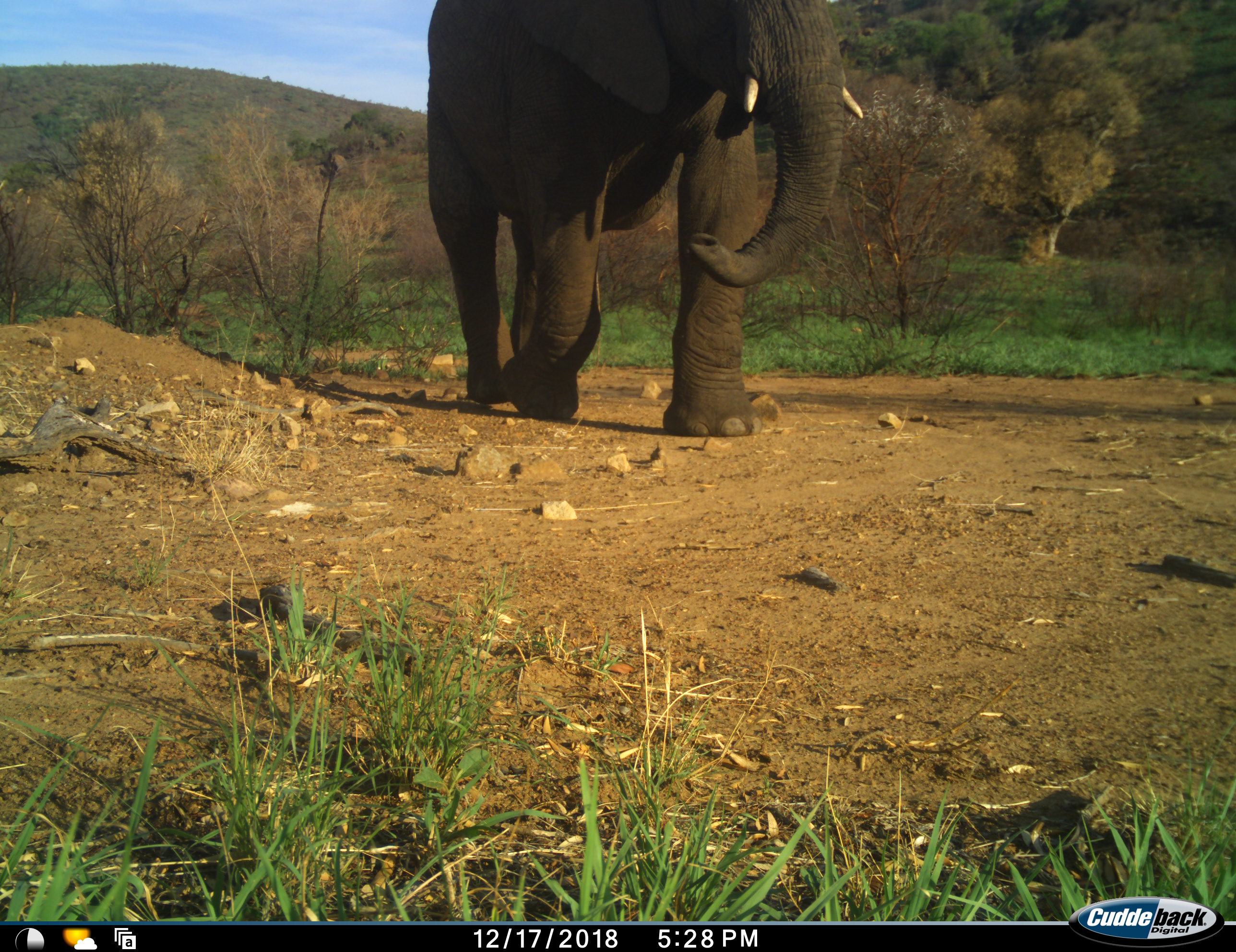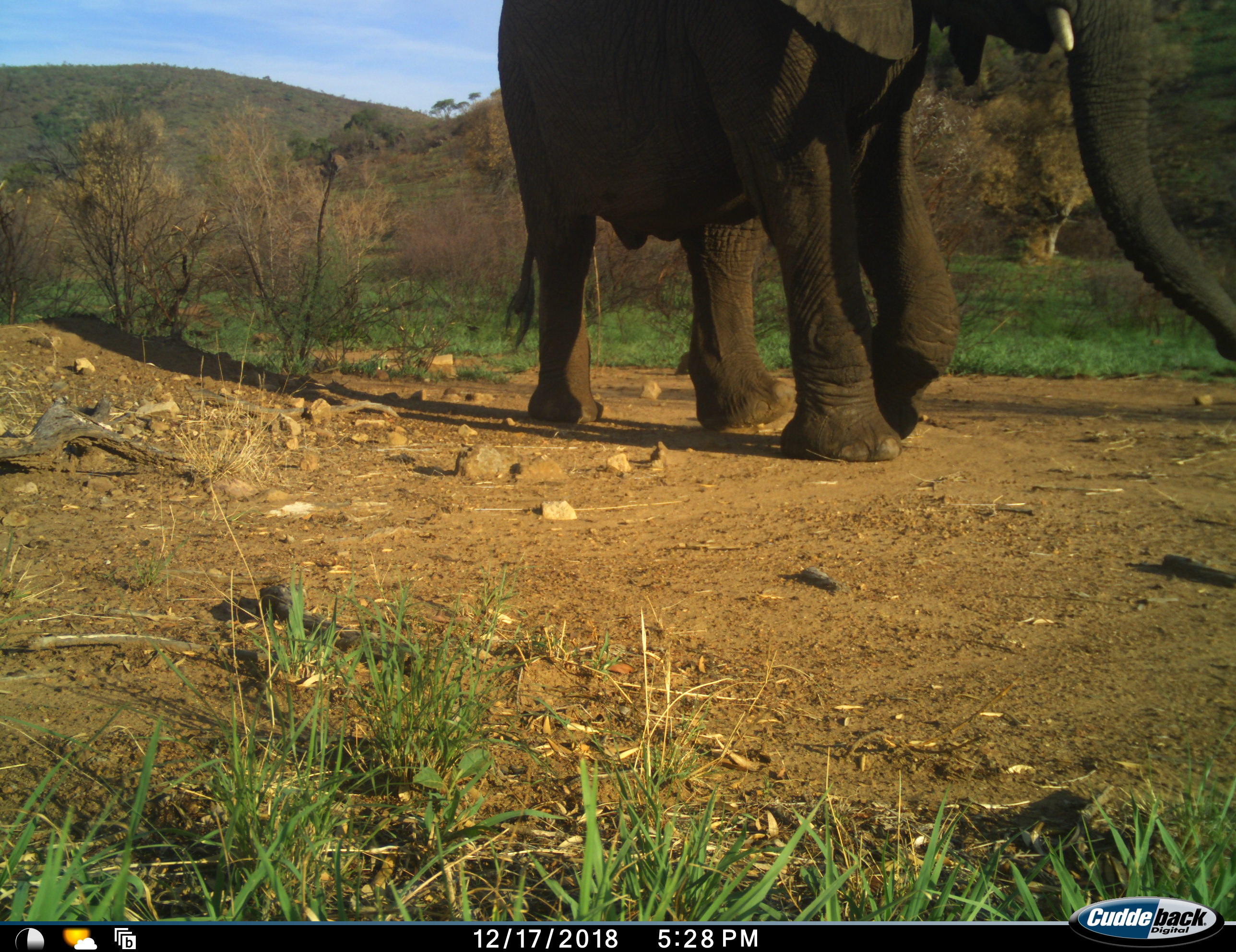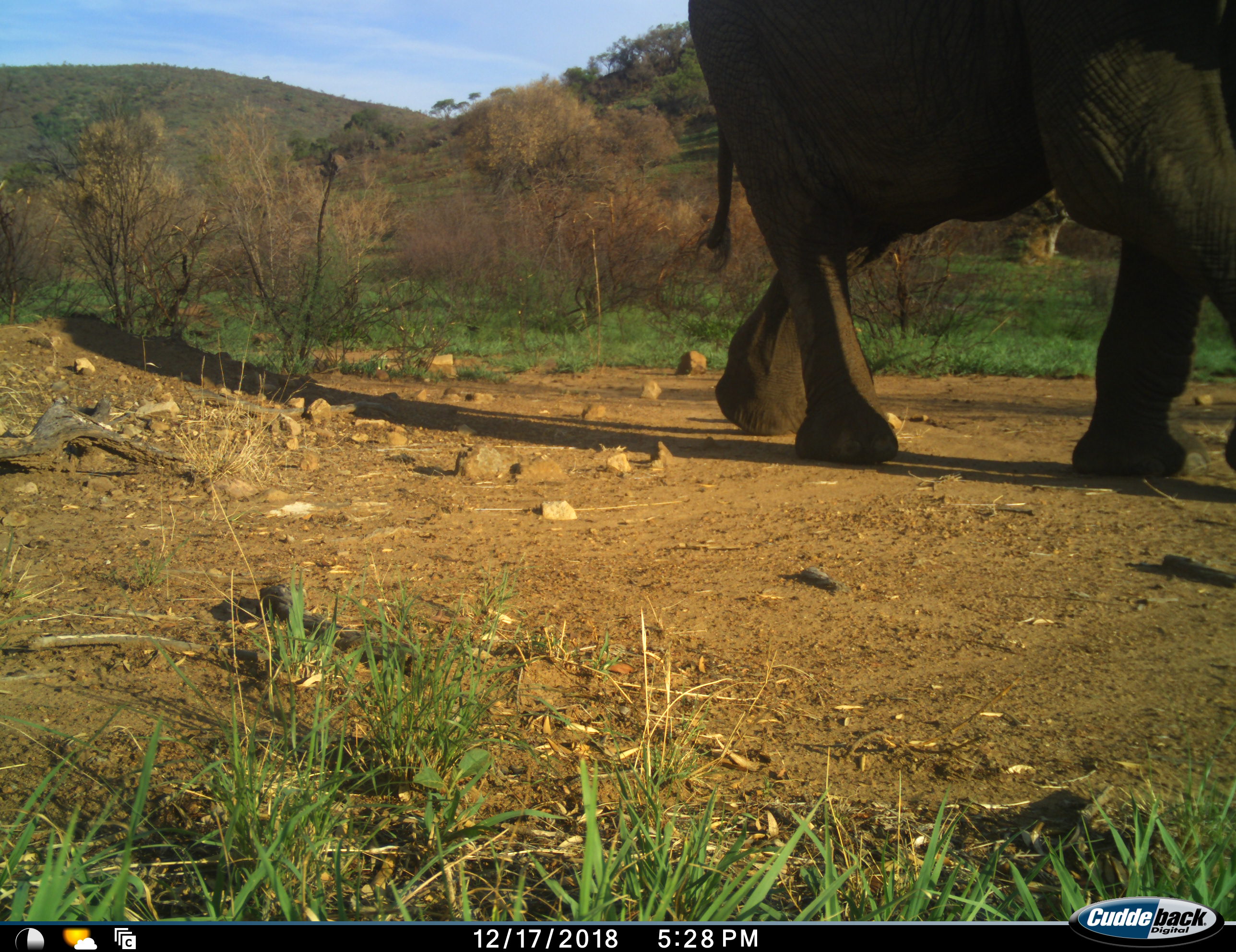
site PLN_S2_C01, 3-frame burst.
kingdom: Animalia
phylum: Chordata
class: Mammalia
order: Proboscidea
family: Elephantidae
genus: Loxodonta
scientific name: Loxodonta africana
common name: african bush elephant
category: elephant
Elephant (african bush elephant) (Loxodonta africana), count 1. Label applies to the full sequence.